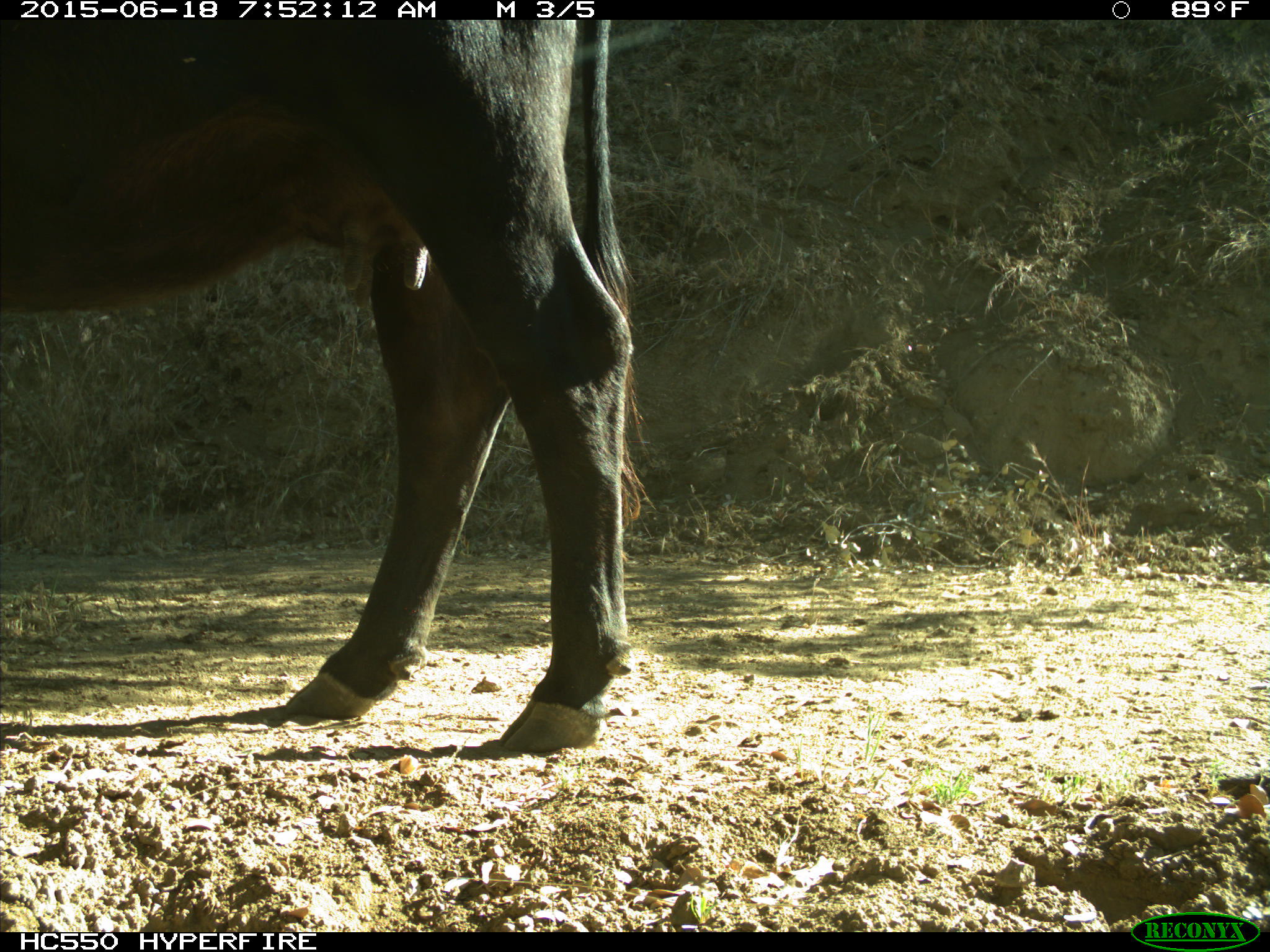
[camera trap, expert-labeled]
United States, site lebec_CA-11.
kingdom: Animalia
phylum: Chordata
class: Mammalia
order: Artiodactyla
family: Bovidae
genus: Bos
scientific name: Bos taurus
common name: domestic cow